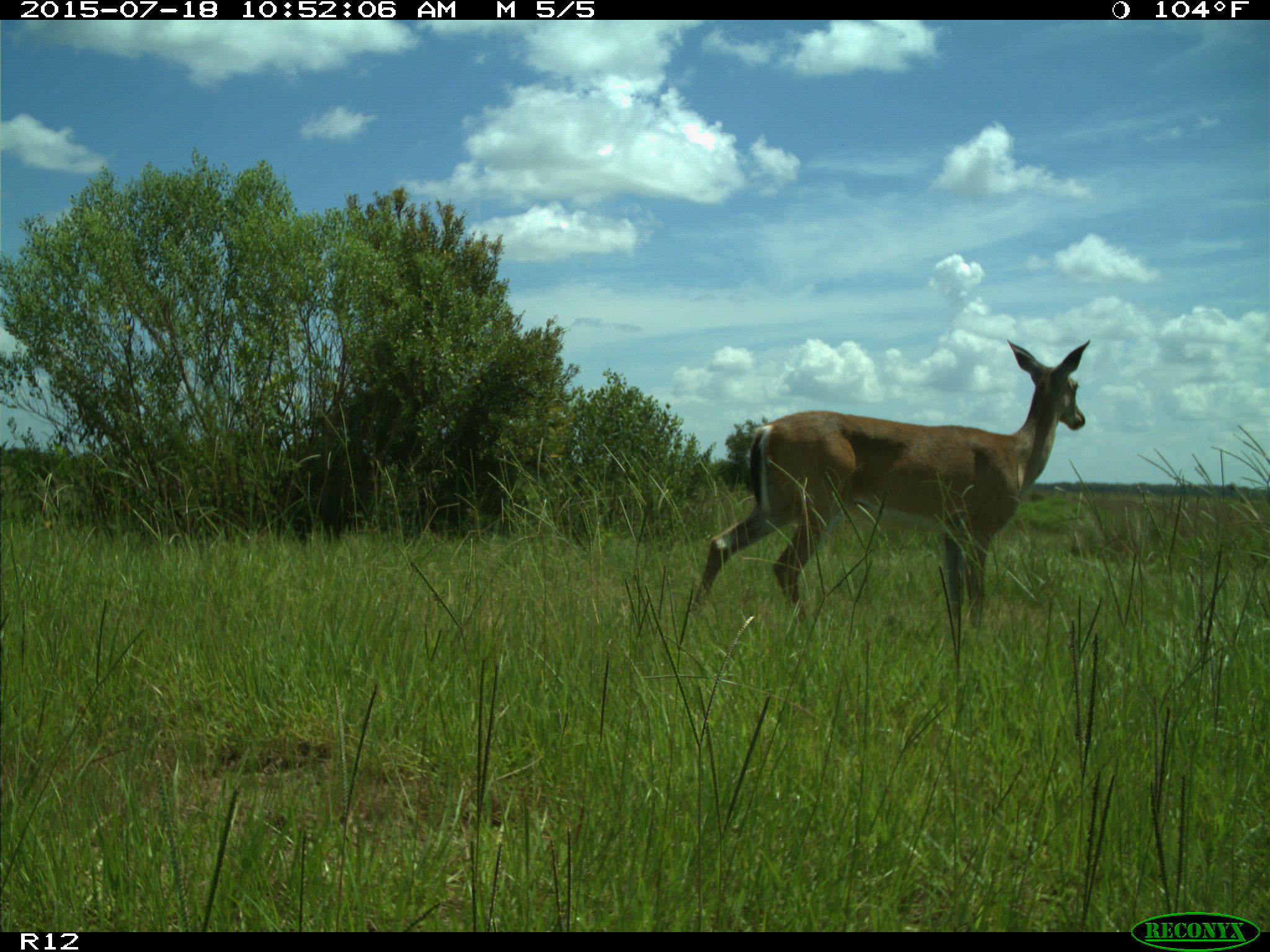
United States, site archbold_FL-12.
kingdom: Animalia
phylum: Chordata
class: Mammalia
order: Artiodactyla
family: Cervidae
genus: Odocoileus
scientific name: Odocoileus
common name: deer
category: unidentified deer